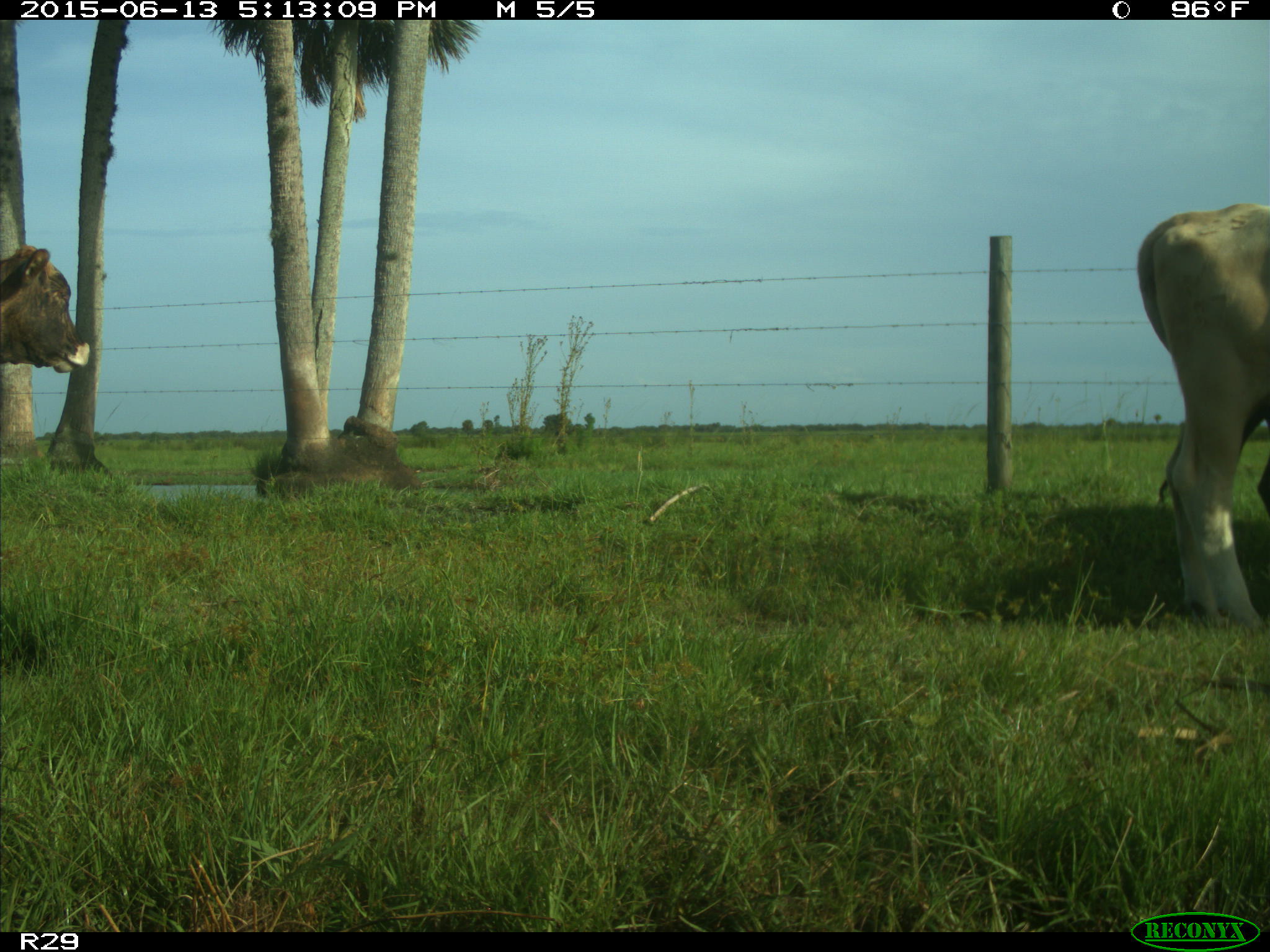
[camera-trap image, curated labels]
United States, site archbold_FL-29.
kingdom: Animalia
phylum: Chordata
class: Mammalia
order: Artiodactyla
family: Bovidae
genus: Bos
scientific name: Bos taurus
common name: domestic cow